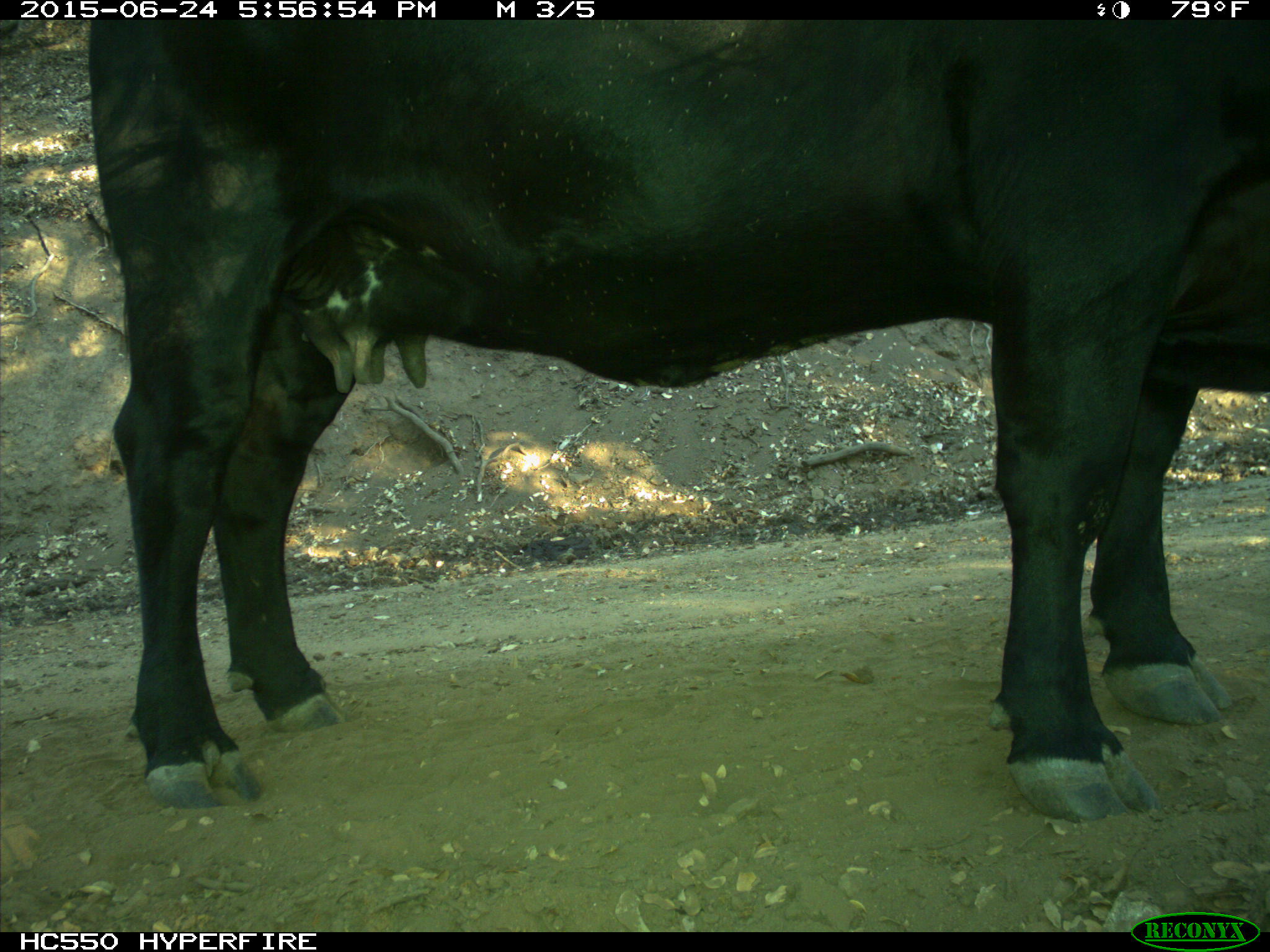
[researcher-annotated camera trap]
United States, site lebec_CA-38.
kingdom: Animalia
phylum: Chordata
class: Mammalia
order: Artiodactyla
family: Bovidae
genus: Bos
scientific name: Bos taurus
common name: domestic cow